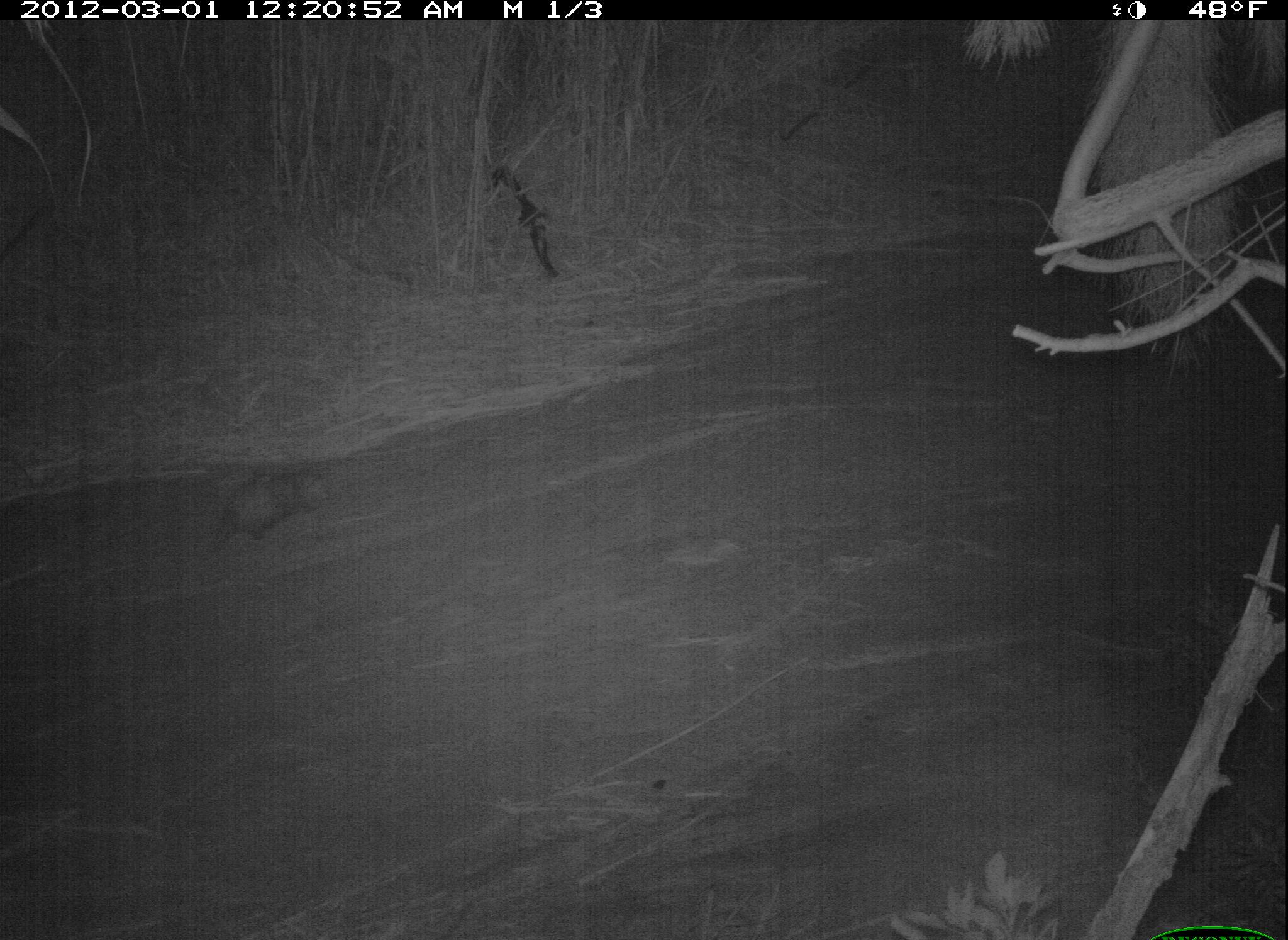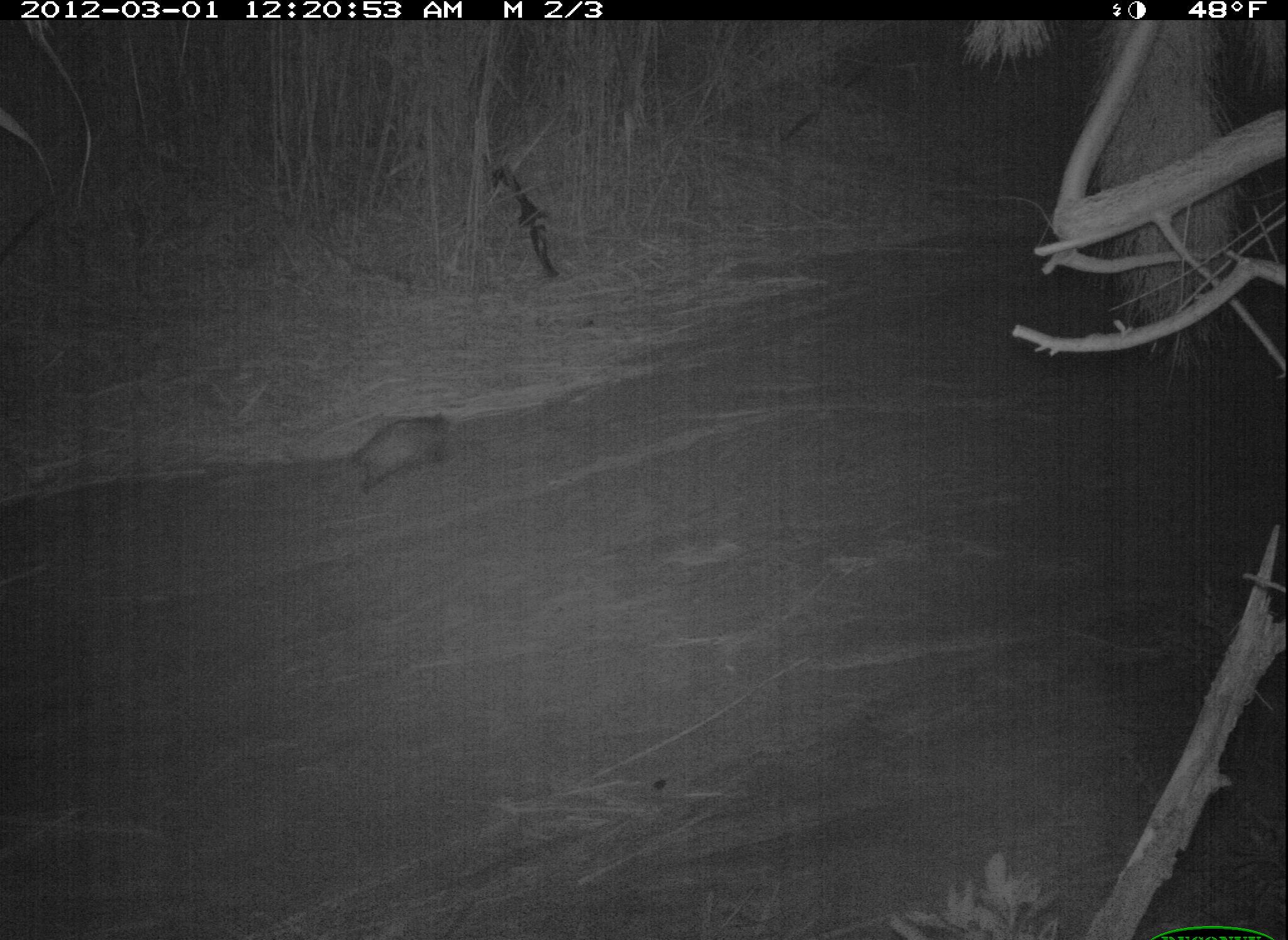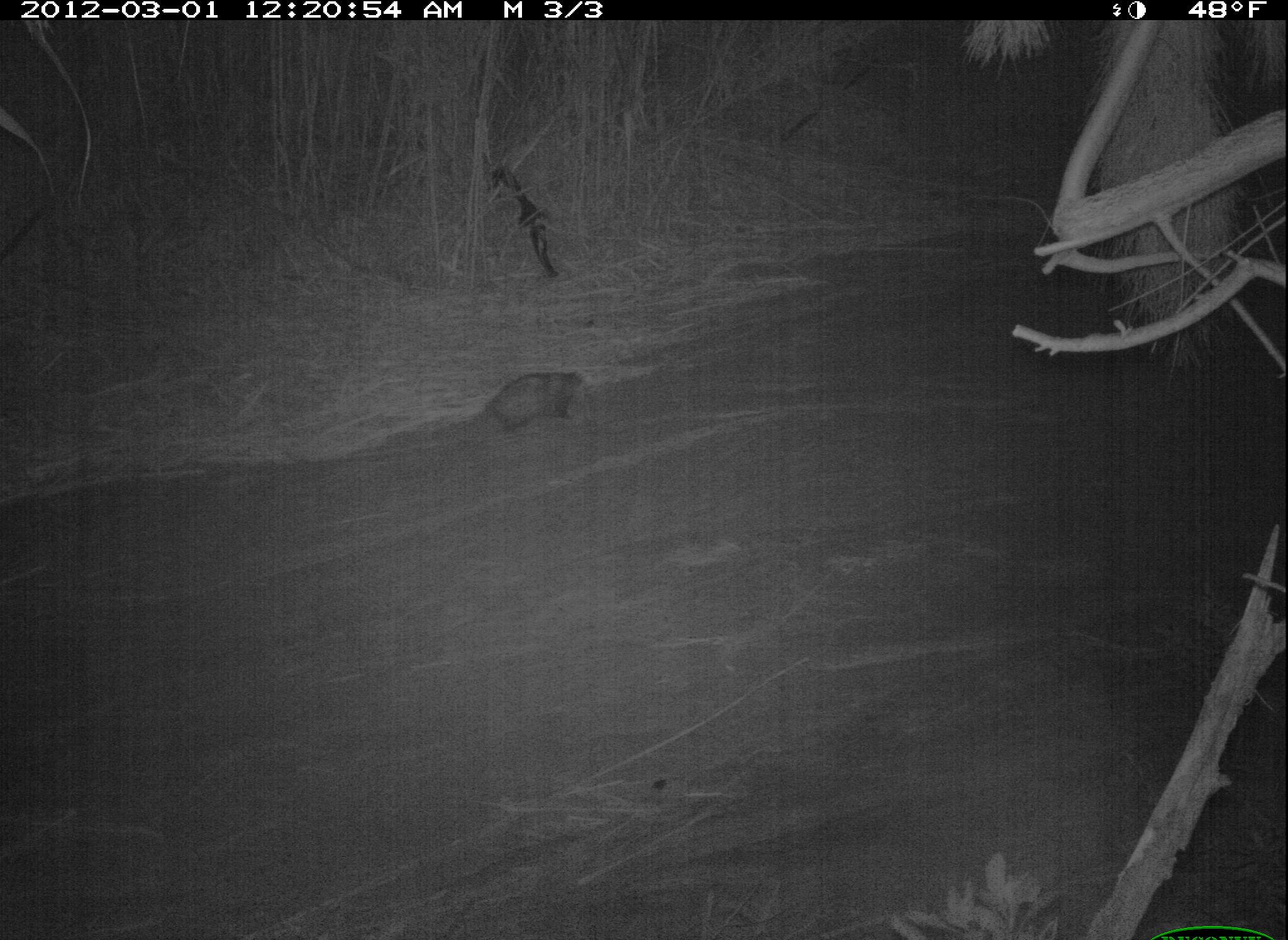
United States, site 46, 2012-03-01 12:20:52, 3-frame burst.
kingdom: Animalia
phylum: Chordata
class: Mammalia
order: Didelphimorphia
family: Didelphidae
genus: Didelphis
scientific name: Didelphis virginiana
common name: virginia opossum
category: opossum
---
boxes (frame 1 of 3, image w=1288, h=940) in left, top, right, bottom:
opossum: 190, 457, 346, 570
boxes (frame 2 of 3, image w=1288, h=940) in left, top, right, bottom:
opossum: 306, 380, 483, 509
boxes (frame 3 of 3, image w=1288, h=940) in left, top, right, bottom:
opossum: 459, 351, 620, 446